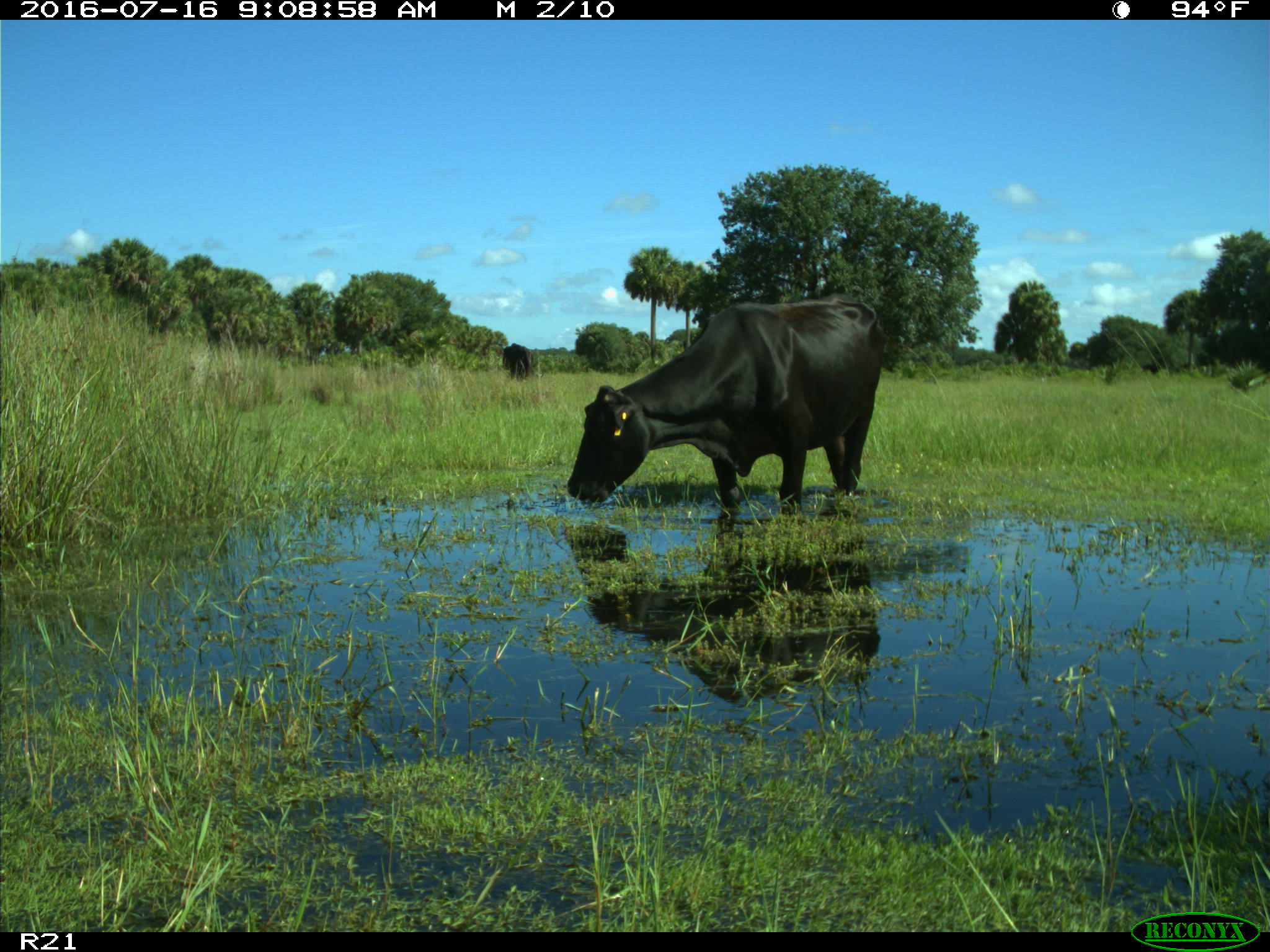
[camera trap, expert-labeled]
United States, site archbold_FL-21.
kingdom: Animalia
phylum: Chordata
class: Mammalia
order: Artiodactyla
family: Bovidae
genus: Bos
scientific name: Bos taurus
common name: domestic cow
Bos taurus (domestic cow).